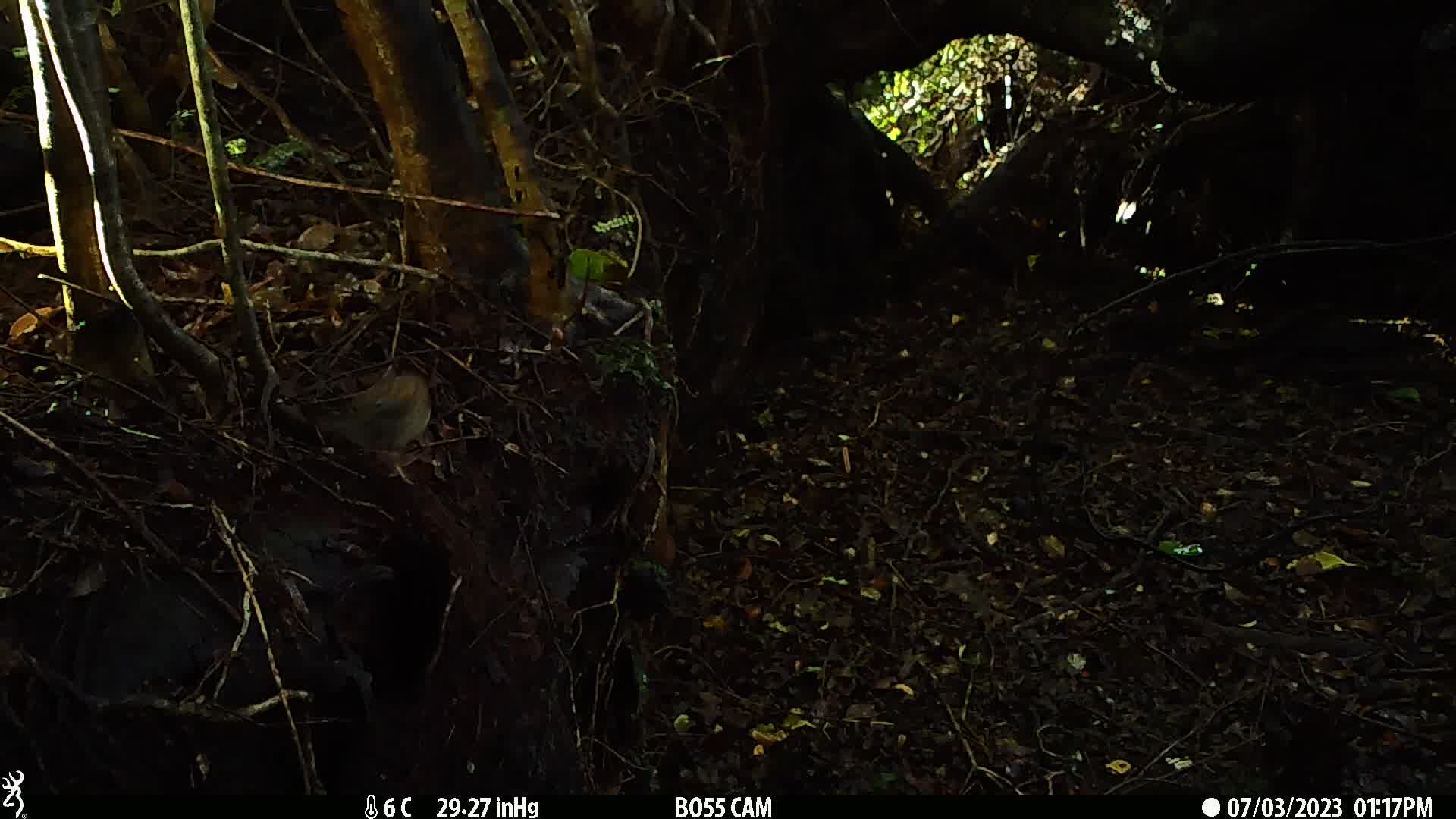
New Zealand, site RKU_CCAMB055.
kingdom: Animalia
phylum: Chordata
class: Aves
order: Passeriformes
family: Prunellidae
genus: Prunella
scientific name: Prunella modularis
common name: dunnock